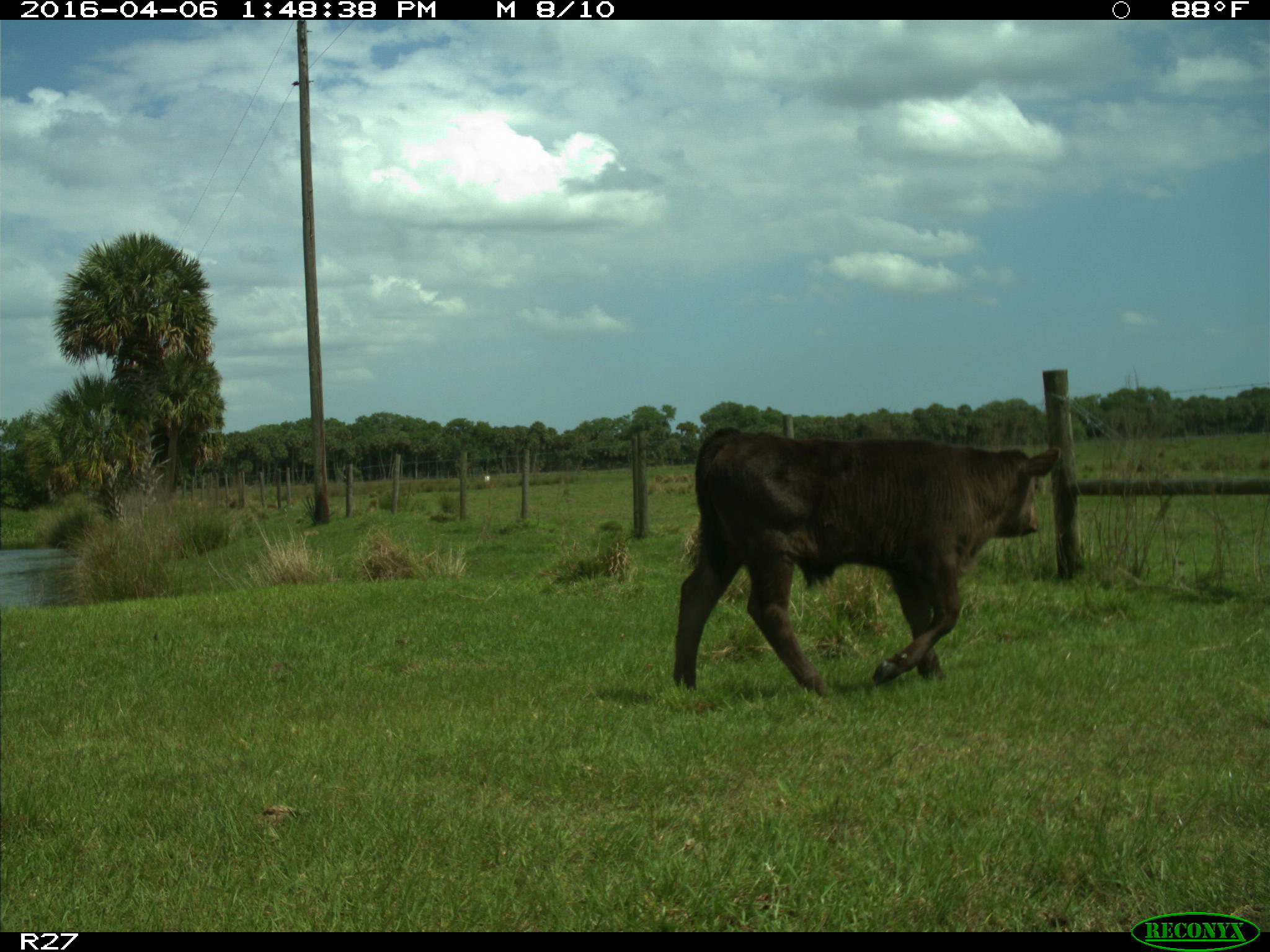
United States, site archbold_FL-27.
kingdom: Animalia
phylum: Chordata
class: Mammalia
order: Artiodactyla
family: Bovidae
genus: Bos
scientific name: Bos taurus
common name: domestic cow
Bos taurus (domestic cow).